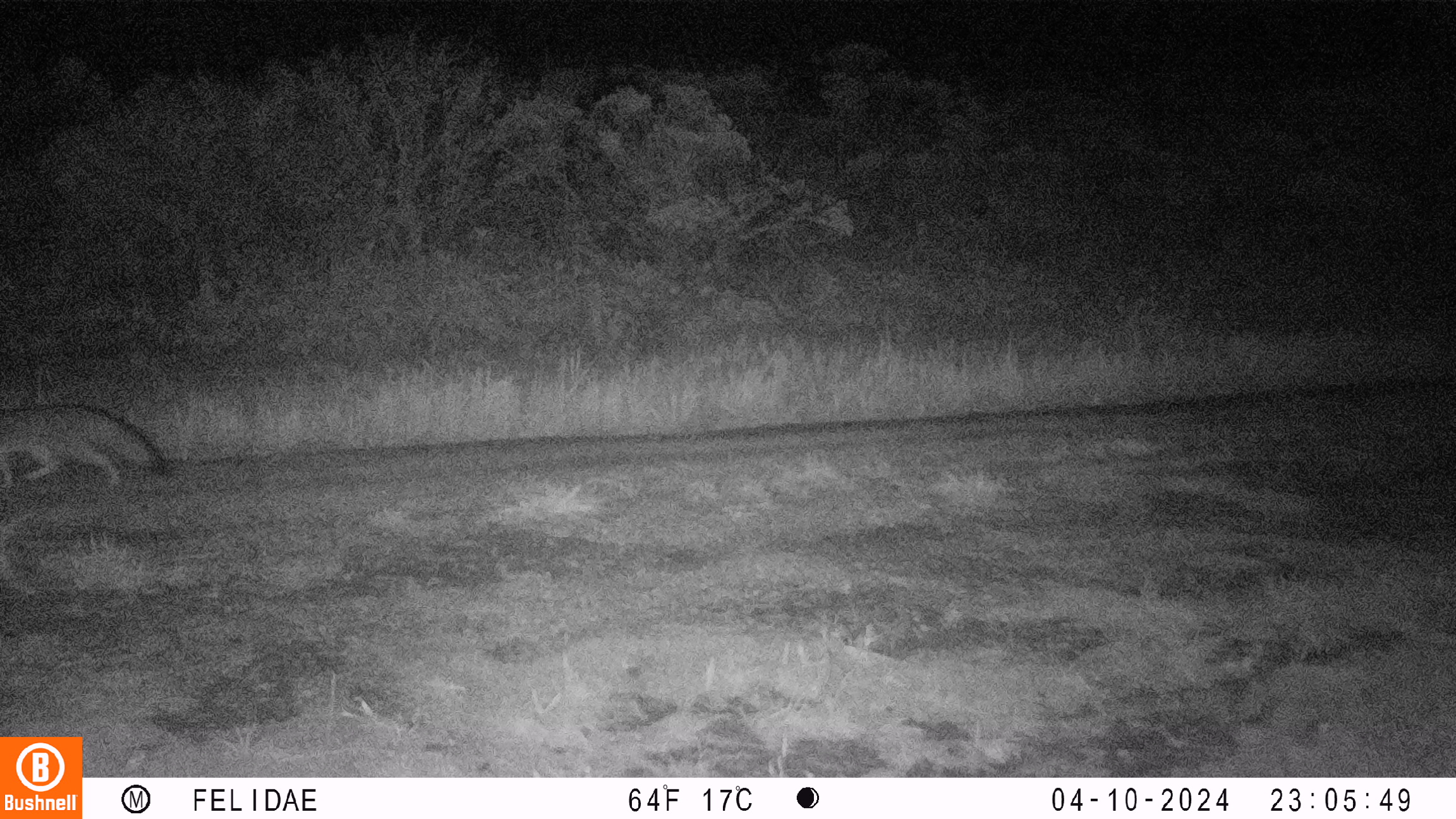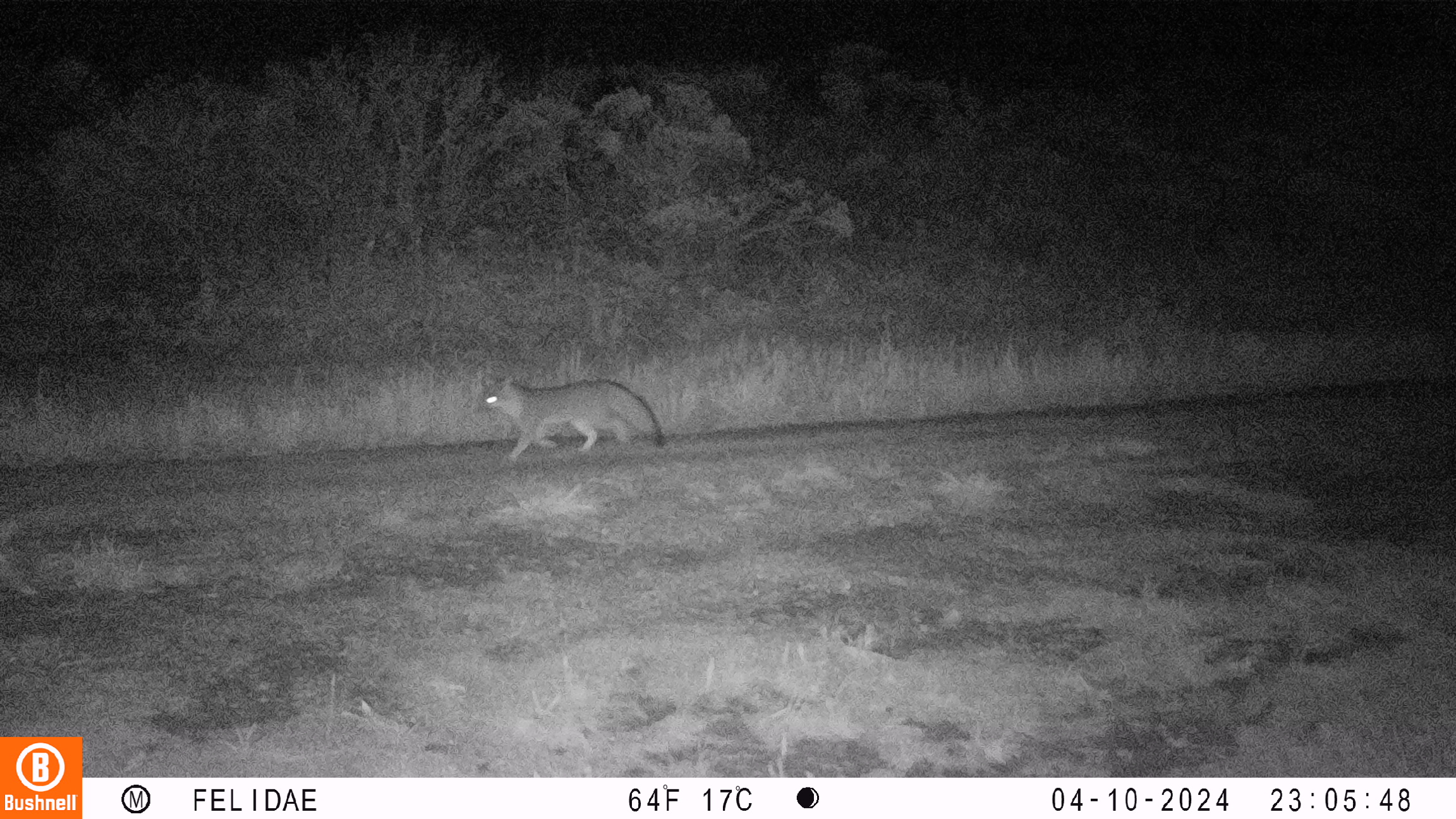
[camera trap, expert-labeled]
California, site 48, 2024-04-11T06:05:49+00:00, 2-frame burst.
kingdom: Animalia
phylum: Chordata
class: Mammalia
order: Carnivora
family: Canidae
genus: Urocyon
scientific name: Urocyon cinereoargenteus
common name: gray fox